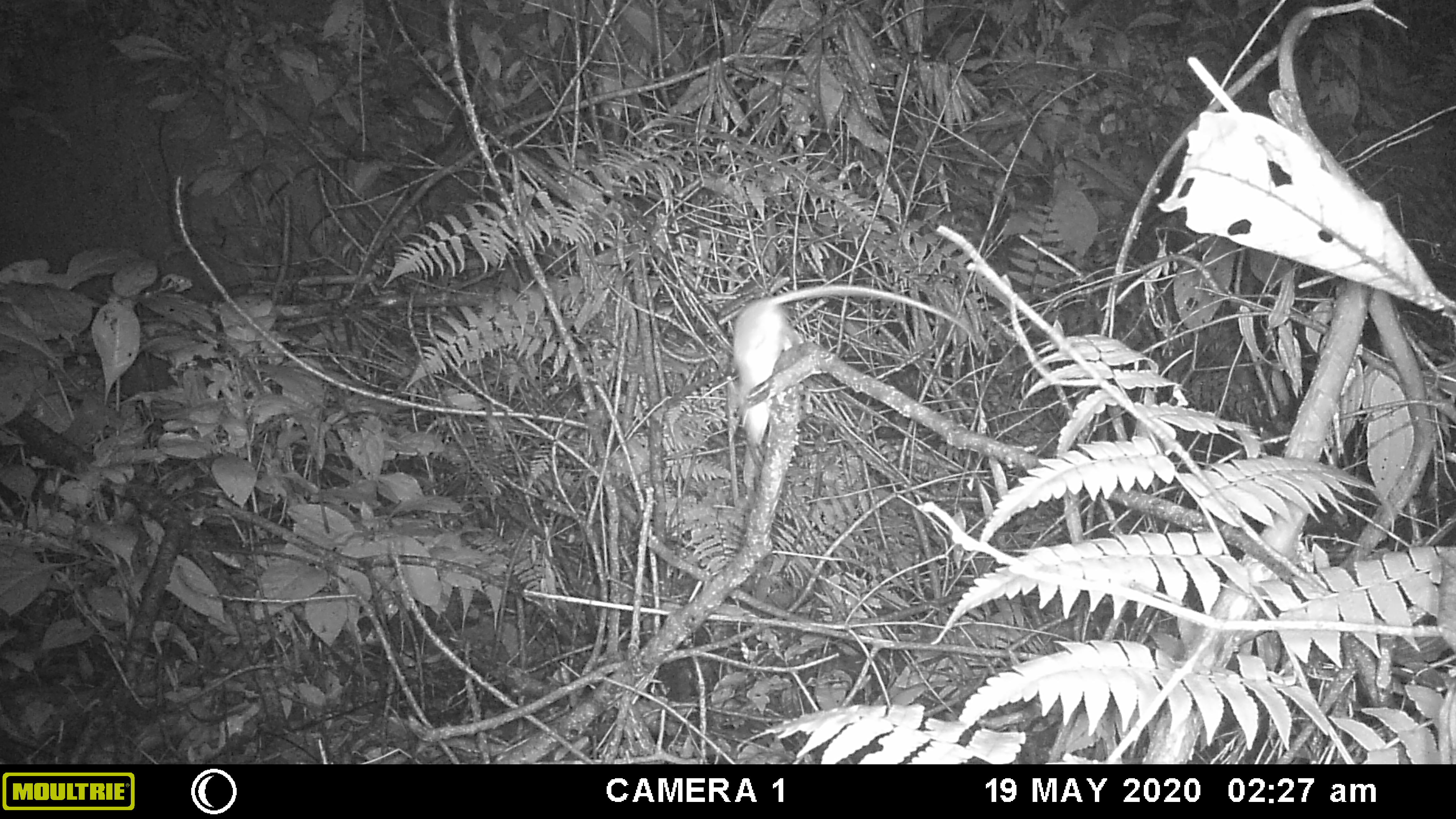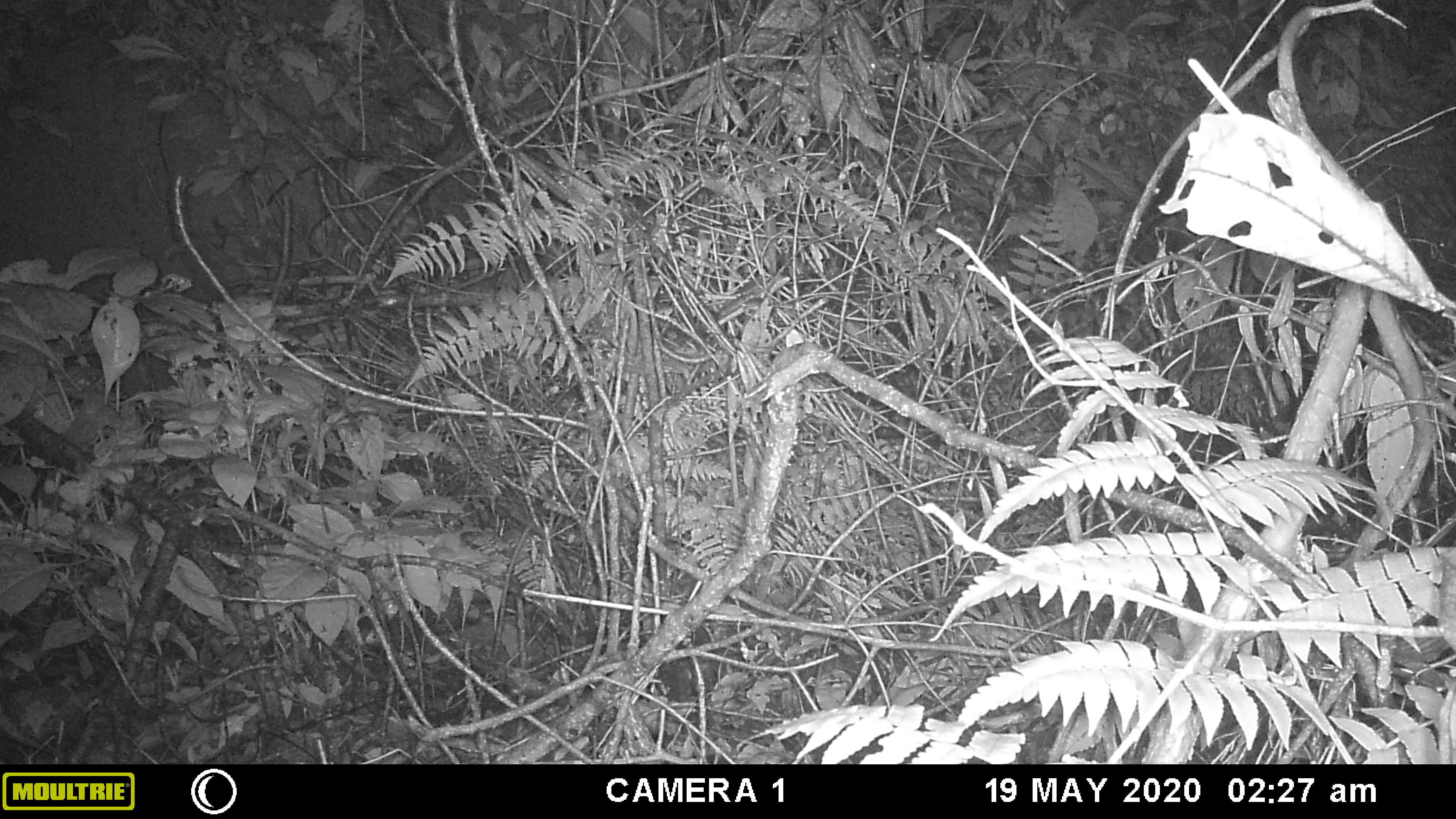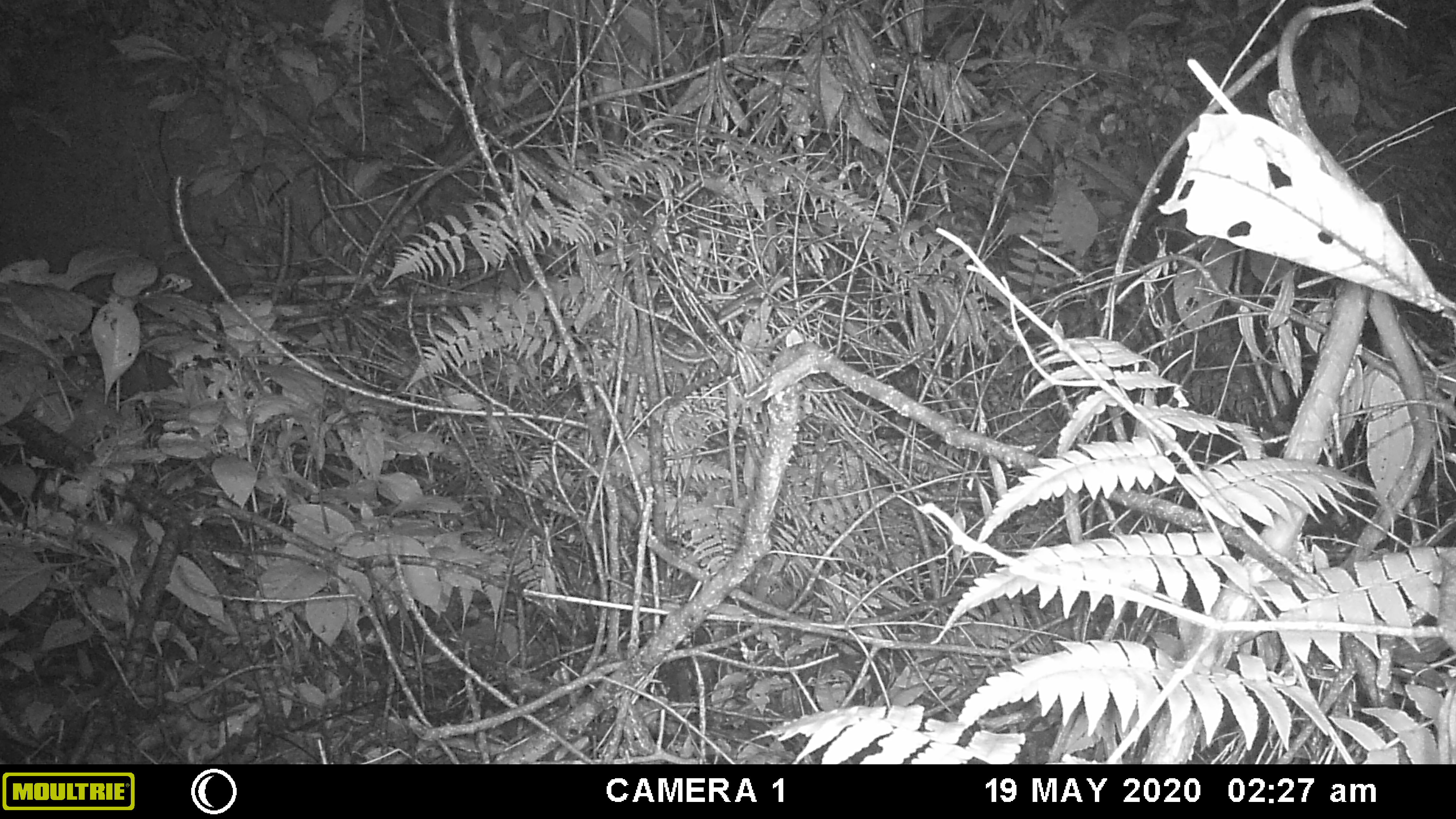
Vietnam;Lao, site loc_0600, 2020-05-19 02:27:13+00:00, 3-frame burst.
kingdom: Animalia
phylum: Chordata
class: Mammalia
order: Rodentia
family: Muridae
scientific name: Muridae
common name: old-world mice and rats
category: unidentified murid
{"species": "unidentified murid (old-world mice and rats) (Muridae)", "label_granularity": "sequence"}